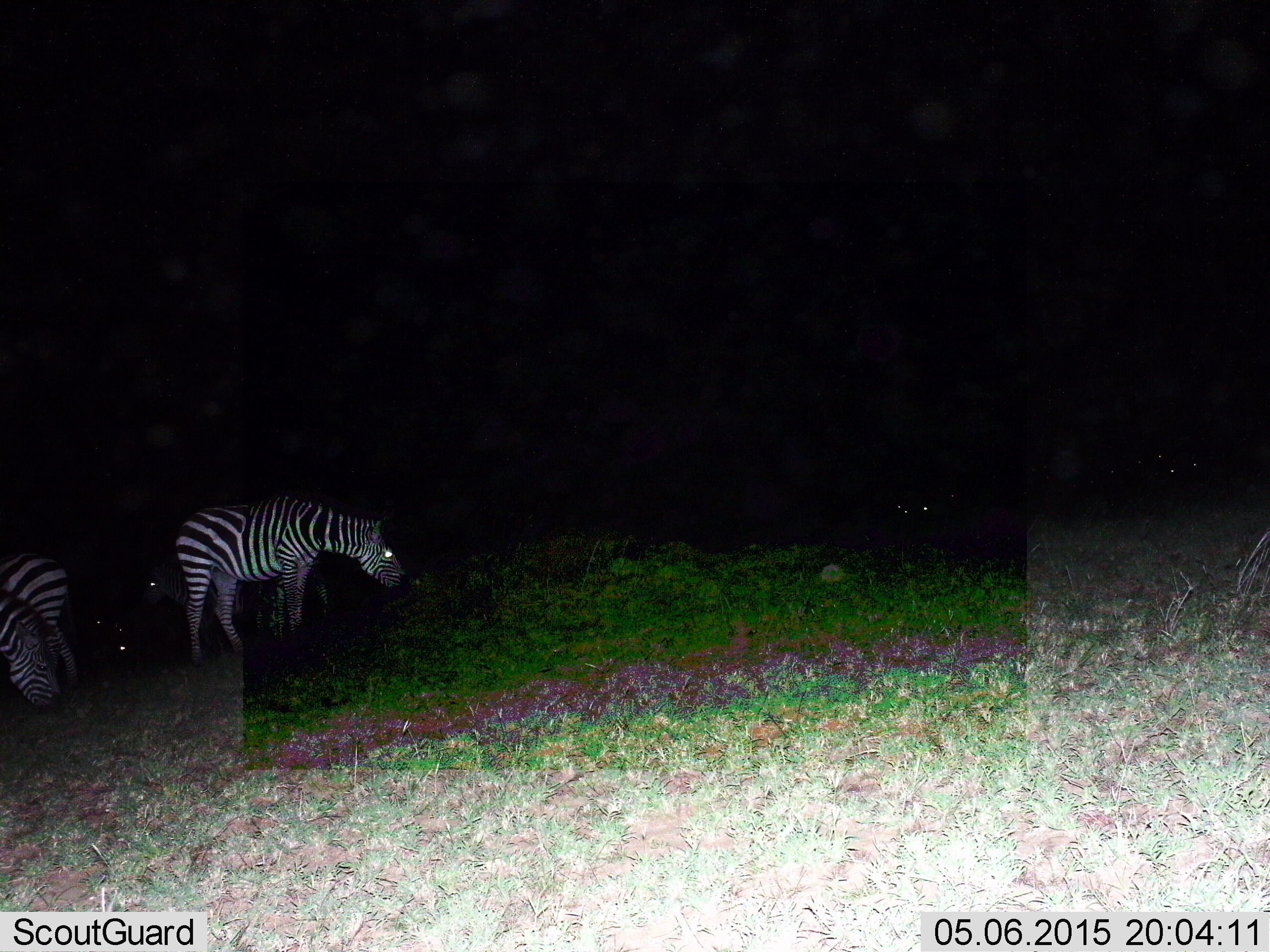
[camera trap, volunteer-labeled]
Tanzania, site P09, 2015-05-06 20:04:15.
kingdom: Animalia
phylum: Chordata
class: Mammalia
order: Perissodactyla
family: Equidae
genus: Equus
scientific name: Equus quagga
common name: plains zebra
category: zebra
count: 3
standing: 50%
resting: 10%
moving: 0%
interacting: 0%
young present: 0%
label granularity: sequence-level